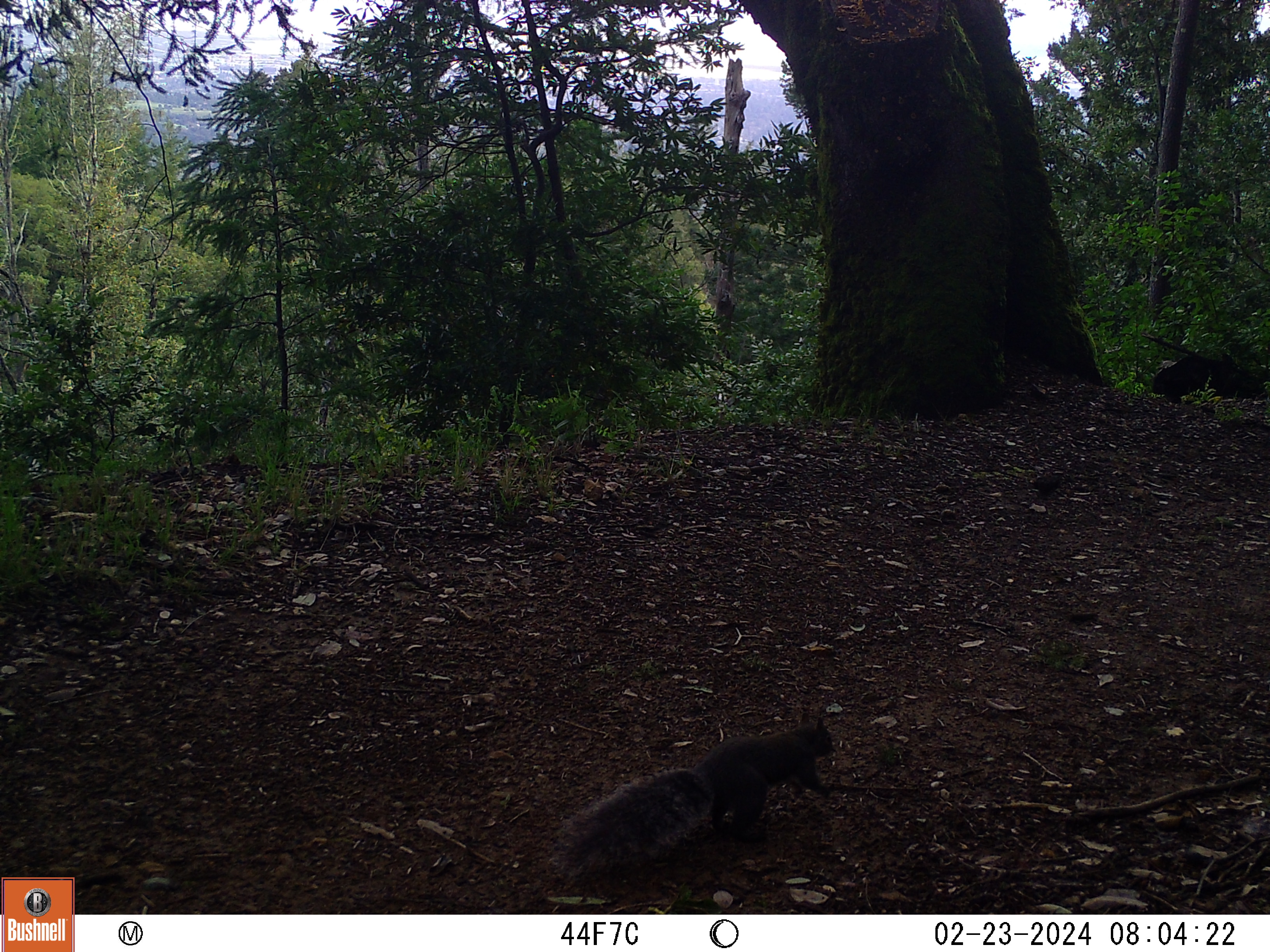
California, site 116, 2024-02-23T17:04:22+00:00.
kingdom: Animalia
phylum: Chordata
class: Mammalia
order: Rodentia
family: Sciuridae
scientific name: Sciuridae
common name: squirrel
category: unknown squirrel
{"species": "unknown squirrel (squirrel) (Sciuridae)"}